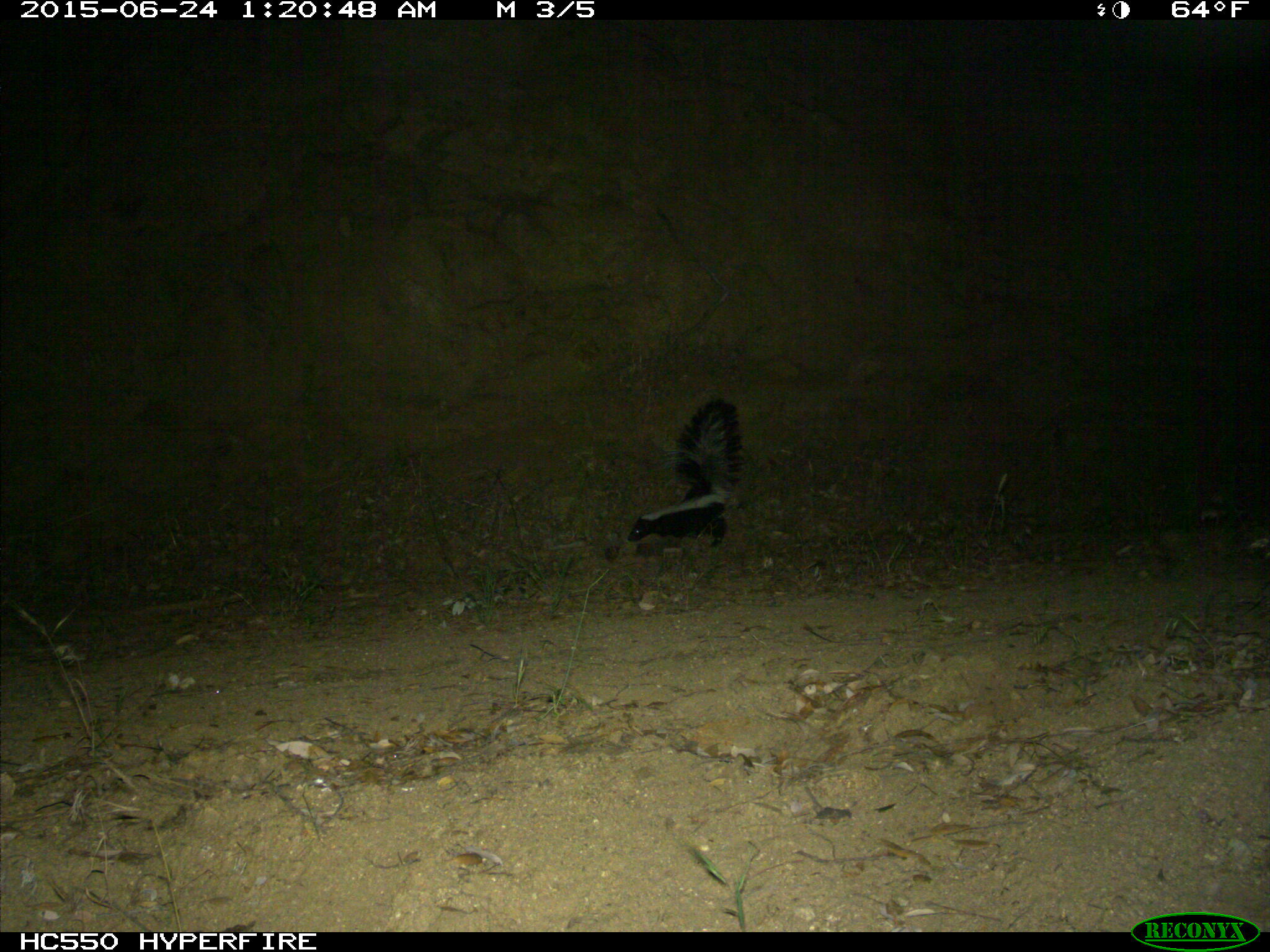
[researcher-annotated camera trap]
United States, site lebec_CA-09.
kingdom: Animalia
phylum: Chordata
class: Mammalia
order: Carnivora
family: Mephitidae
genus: Mephitis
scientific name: Mephitis mephitis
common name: striped skunk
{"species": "Mephitis mephitis (striped skunk)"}